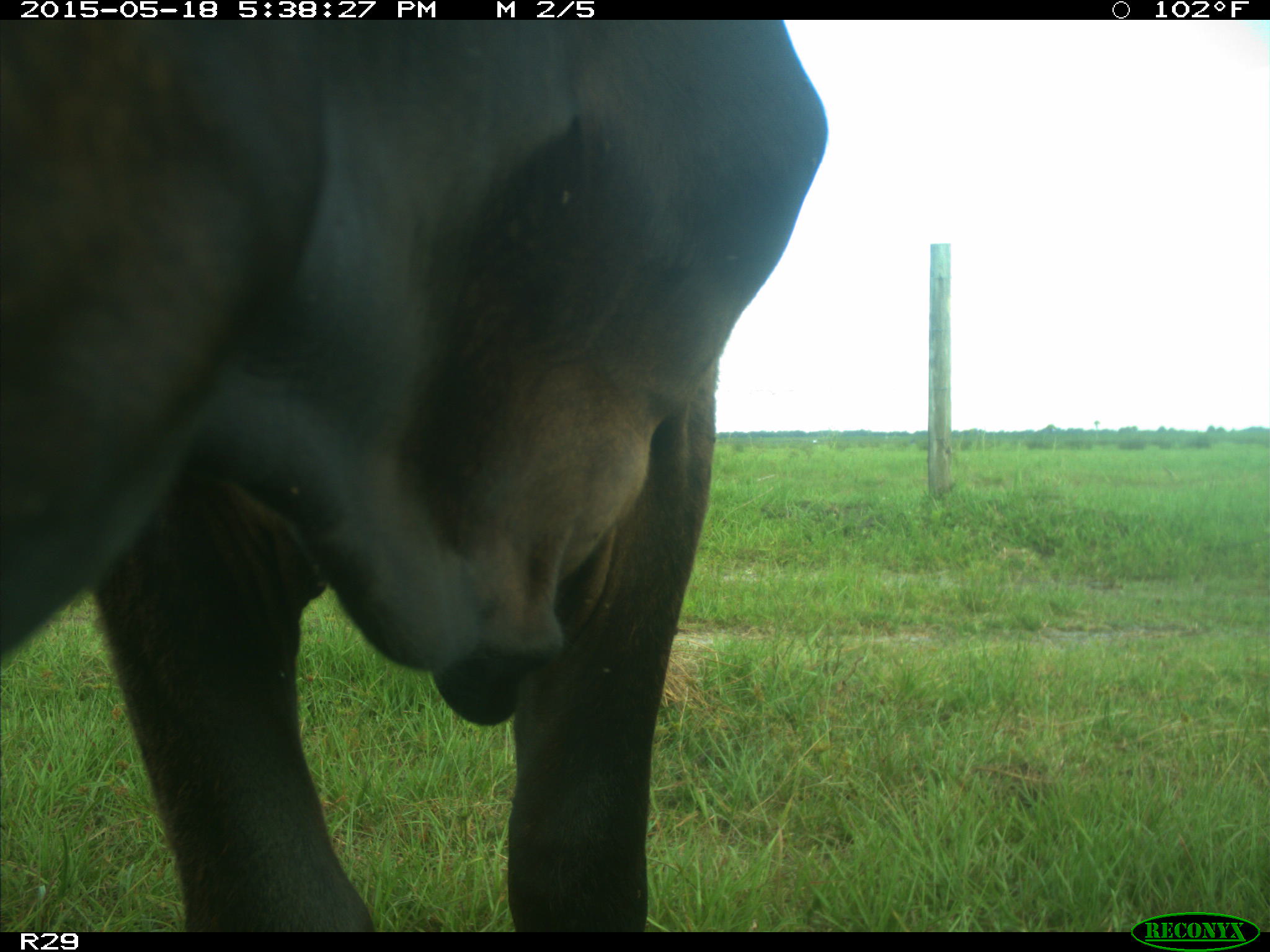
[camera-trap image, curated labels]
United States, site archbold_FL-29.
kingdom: Animalia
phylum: Chordata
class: Mammalia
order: Artiodactyla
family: Bovidae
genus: Bos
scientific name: Bos taurus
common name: domestic cow